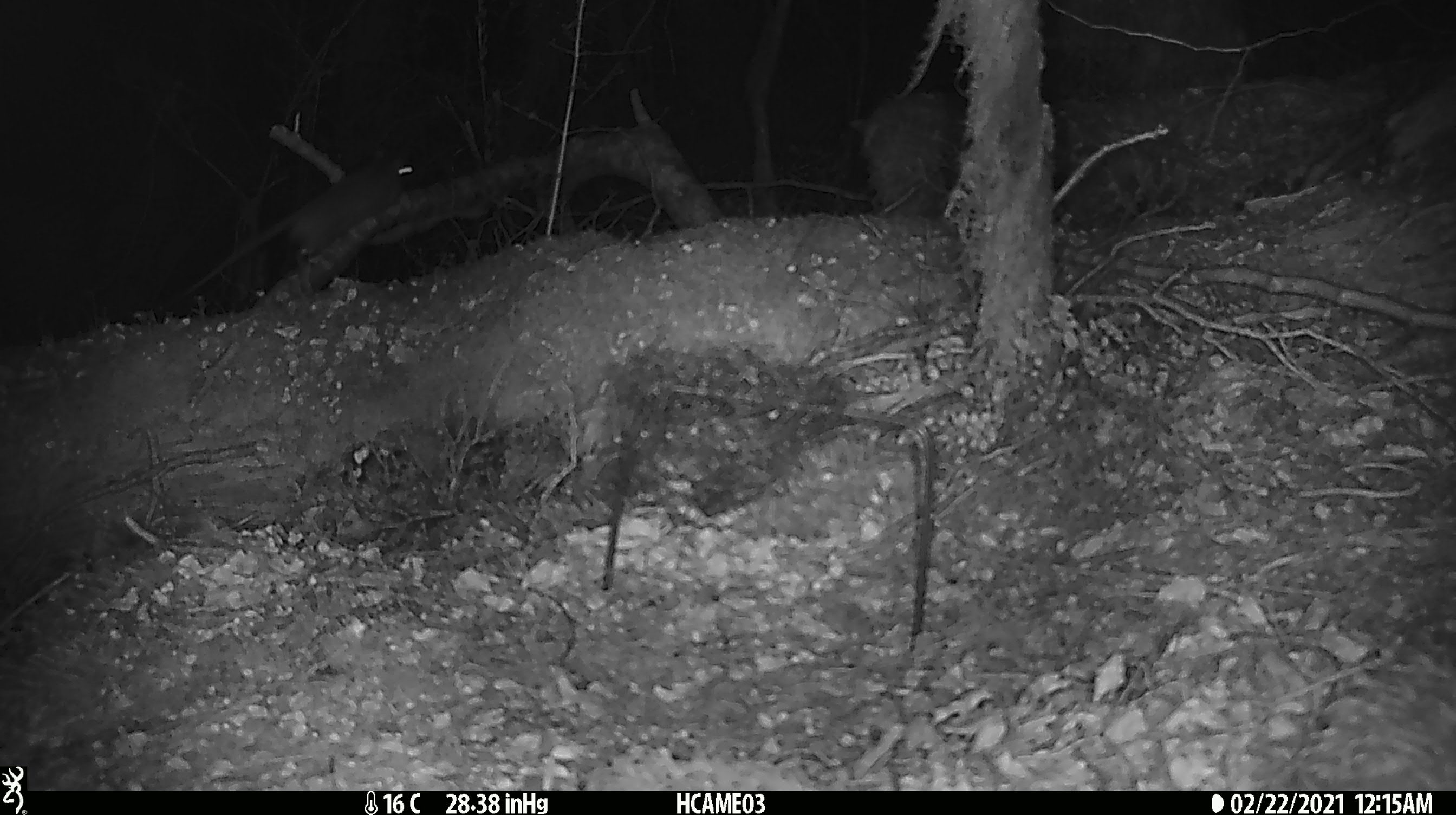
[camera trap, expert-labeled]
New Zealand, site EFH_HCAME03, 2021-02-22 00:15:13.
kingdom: Animalia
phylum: Chordata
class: Mammalia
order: Rodentia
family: Muridae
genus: Rattus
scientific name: Rattus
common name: rat